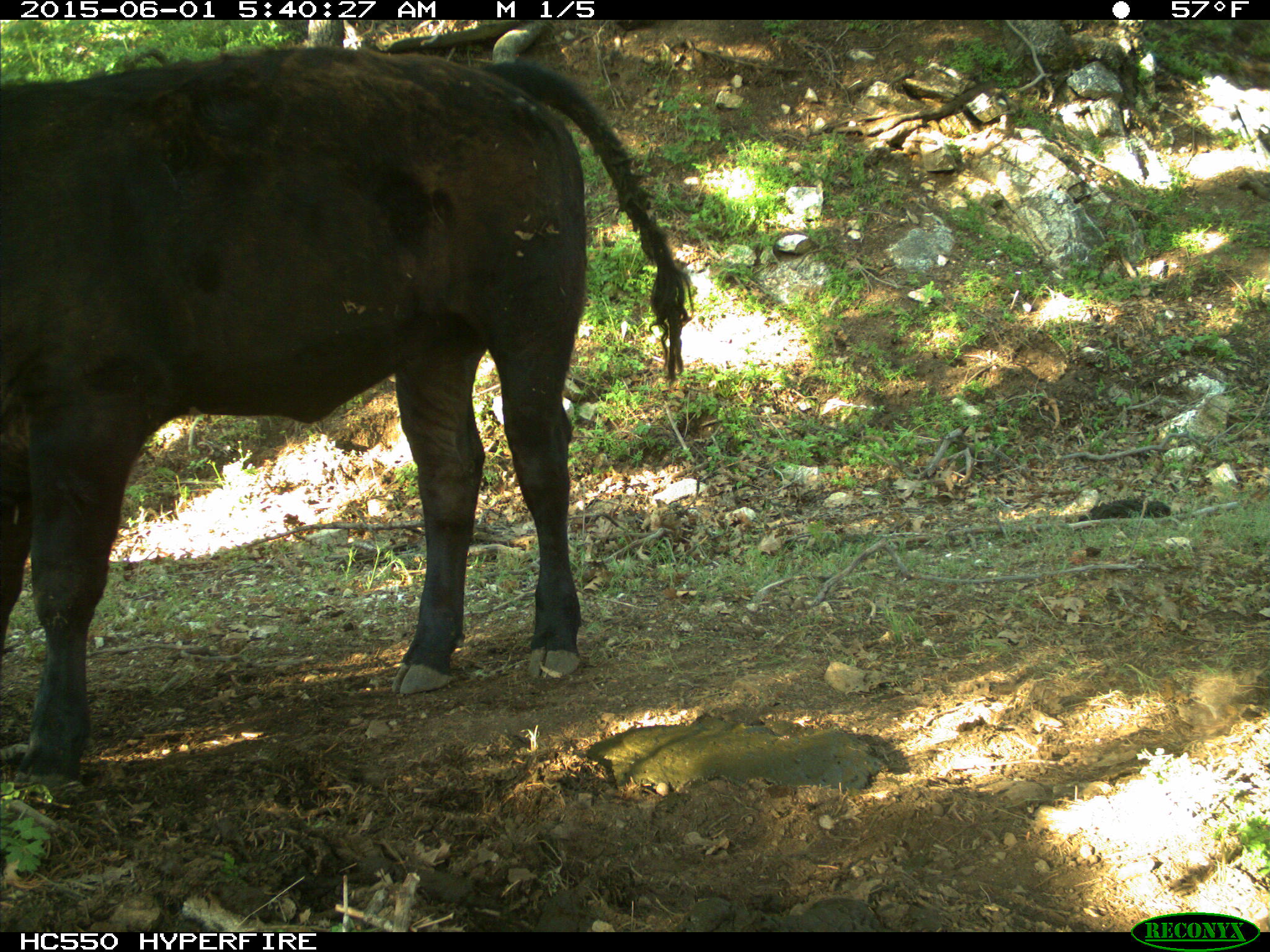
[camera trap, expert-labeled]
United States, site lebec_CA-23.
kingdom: Animalia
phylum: Chordata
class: Mammalia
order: Artiodactyla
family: Bovidae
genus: Bos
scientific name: Bos taurus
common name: domestic cow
Bos taurus (domestic cow).